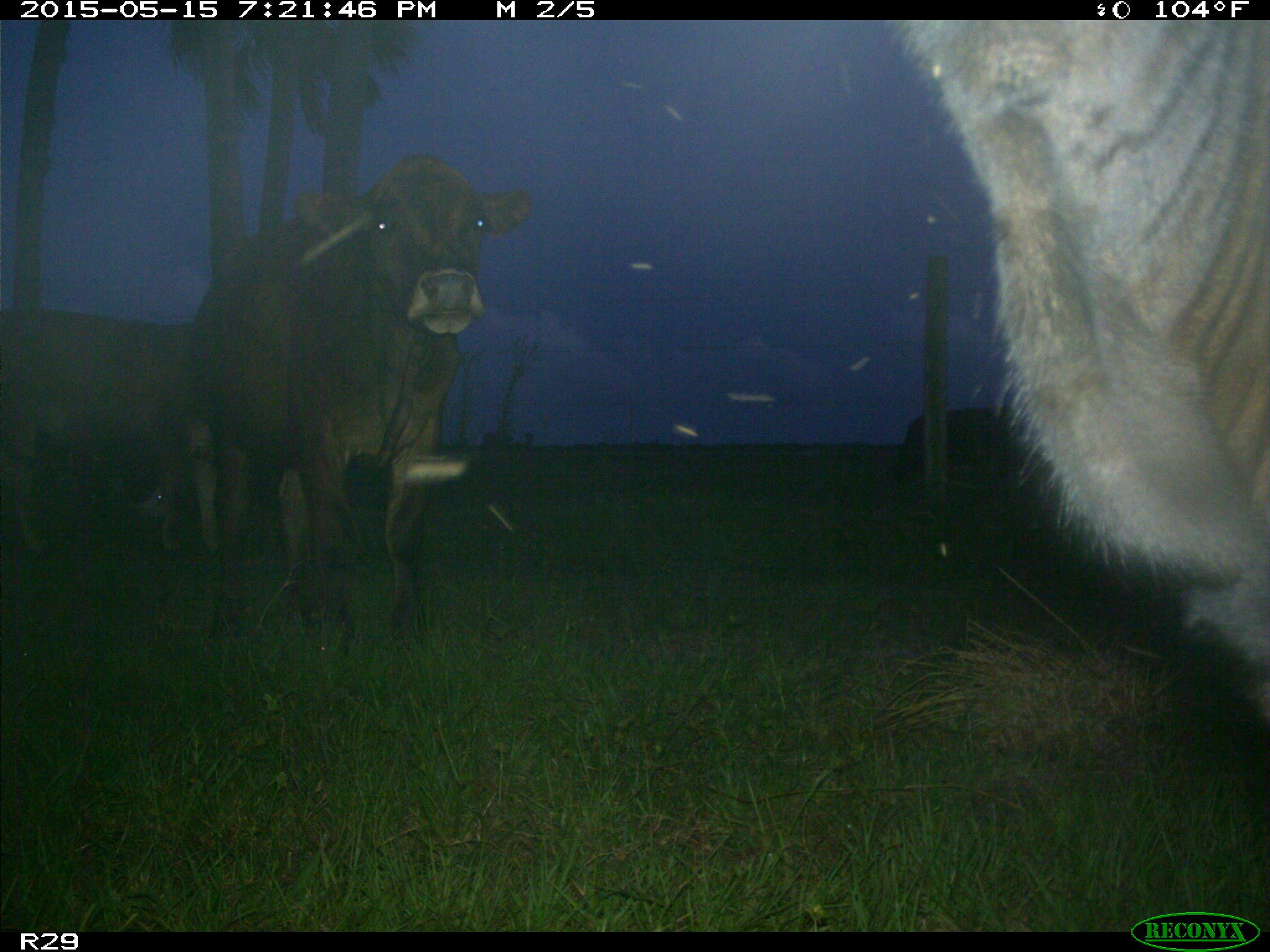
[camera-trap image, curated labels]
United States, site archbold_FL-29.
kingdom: Animalia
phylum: Chordata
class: Mammalia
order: Artiodactyla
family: Bovidae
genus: Bos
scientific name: Bos taurus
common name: domestic cow